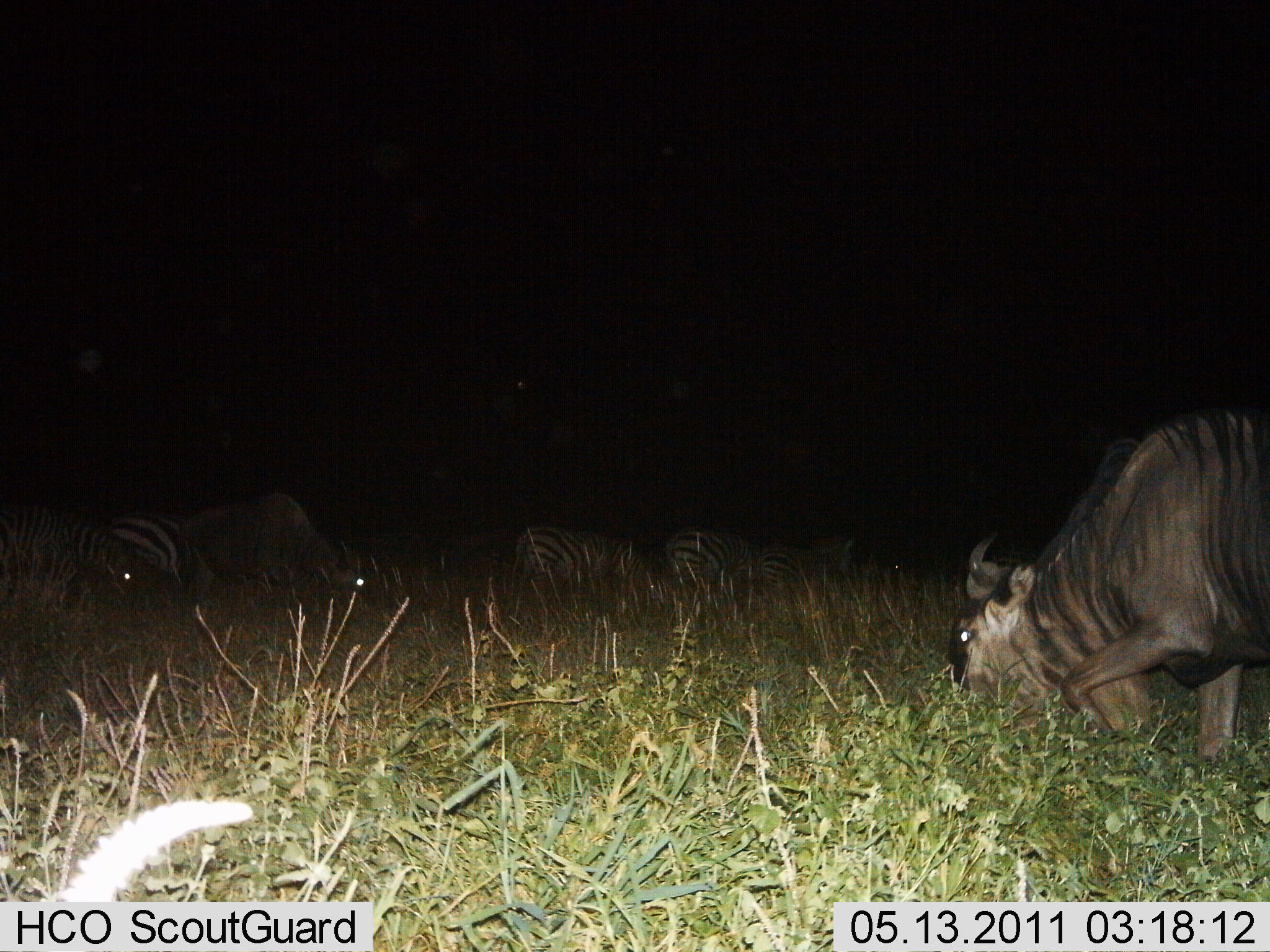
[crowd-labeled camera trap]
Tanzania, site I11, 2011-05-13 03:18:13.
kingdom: Animalia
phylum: Chordata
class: Mammalia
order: Artiodactyla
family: Bovidae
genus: Connochaetes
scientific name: Connochaetes taurinus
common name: blue wildebeest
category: wildebeest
Wildebeest (blue wildebeest) (Connochaetes taurinus), count 2. Behavior (volunteer vote fractions): standing 23%, resting 8%, moving 8%, interacting 0%. Young present (vote fraction): 0%. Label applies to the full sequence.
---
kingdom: Animalia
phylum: Chordata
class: Mammalia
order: Perissodactyla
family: Equidae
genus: Equus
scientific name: Equus quagga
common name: plains zebra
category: zebra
Zebra (plains zebra) (Equus quagga), count 4. Behavior (volunteer vote fractions): standing 30%, resting 20%, moving 0%, interacting 0%. Young present (vote fraction): 0%. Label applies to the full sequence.